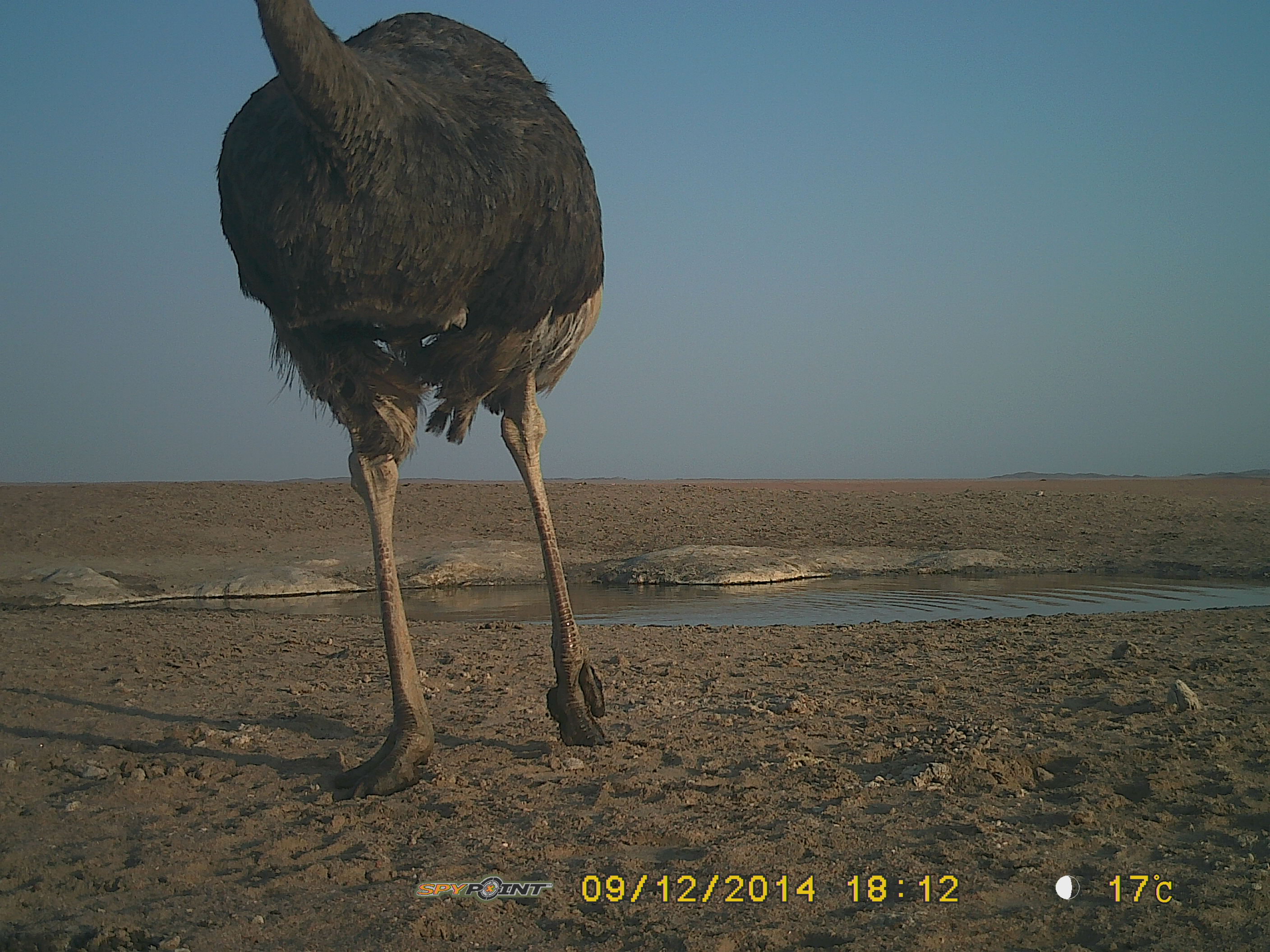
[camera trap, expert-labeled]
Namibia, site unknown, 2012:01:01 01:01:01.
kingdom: Animalia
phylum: Chordata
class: Aves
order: Struthioniformes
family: Struthionidae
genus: Struthio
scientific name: Struthio camelus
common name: common ostrich